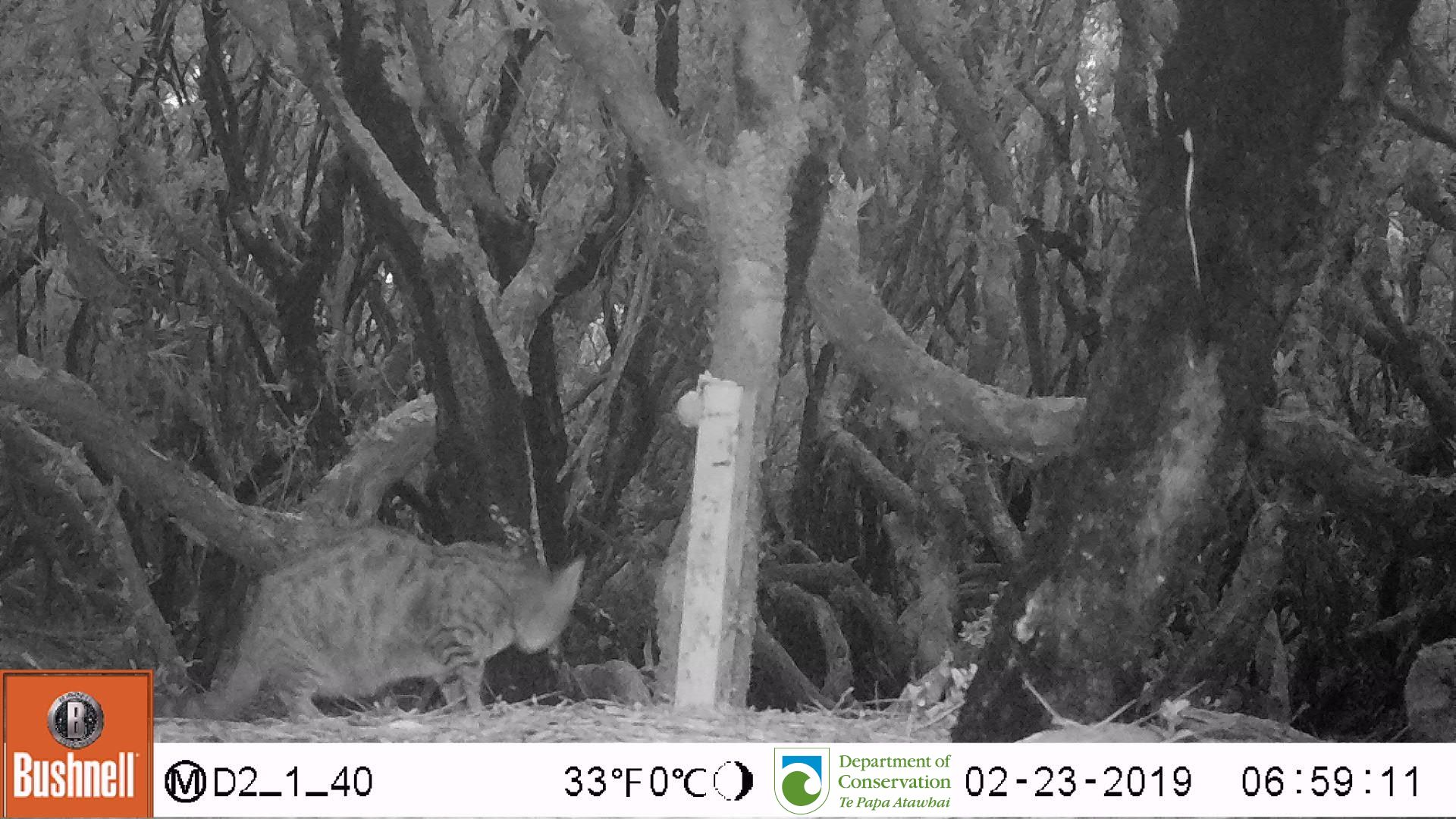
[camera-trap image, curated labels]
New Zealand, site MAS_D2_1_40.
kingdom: Animalia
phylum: Chordata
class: Mammalia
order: Carnivora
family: Felidae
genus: Felis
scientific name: Felis catus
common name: domestic cat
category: cat